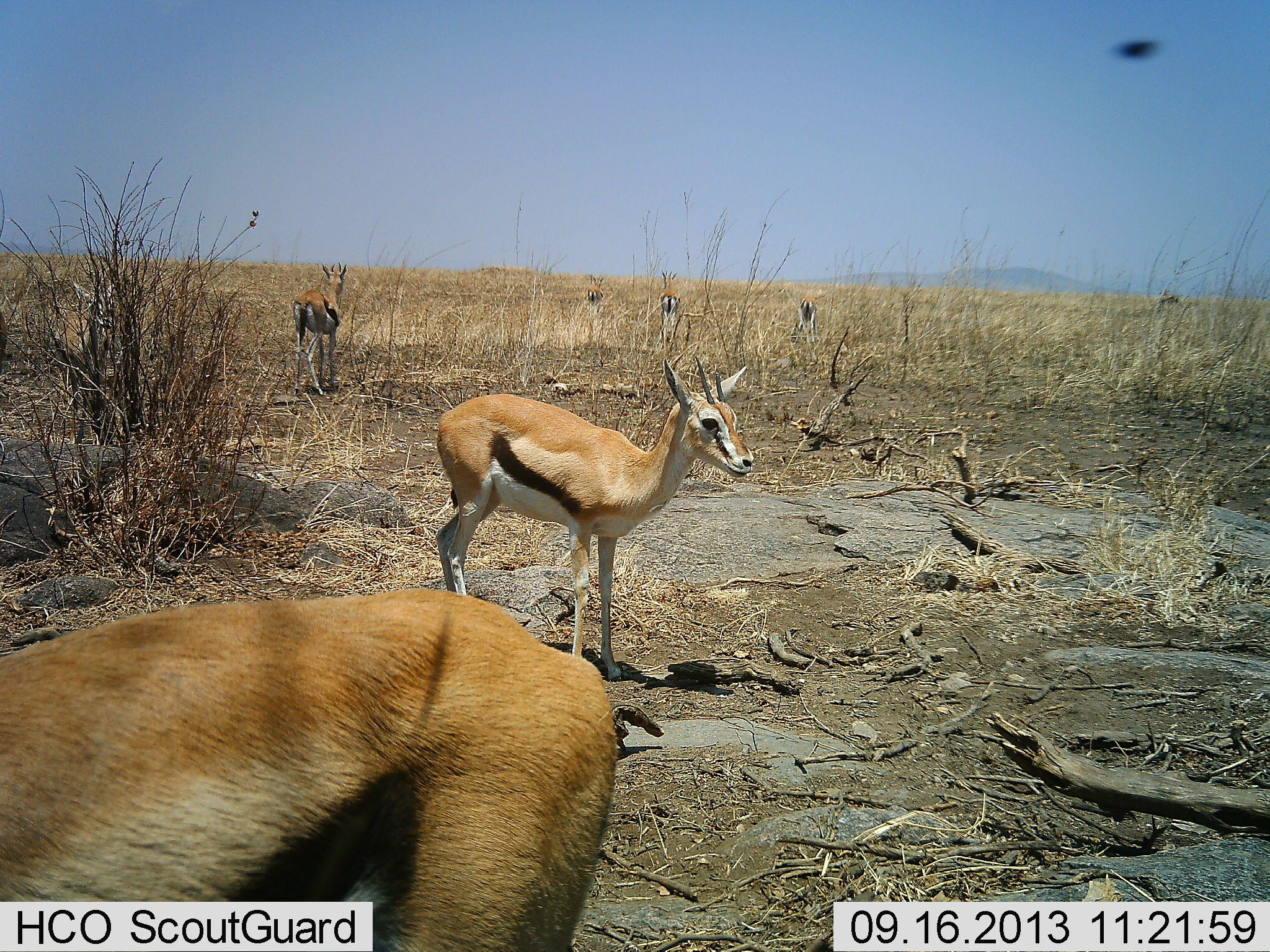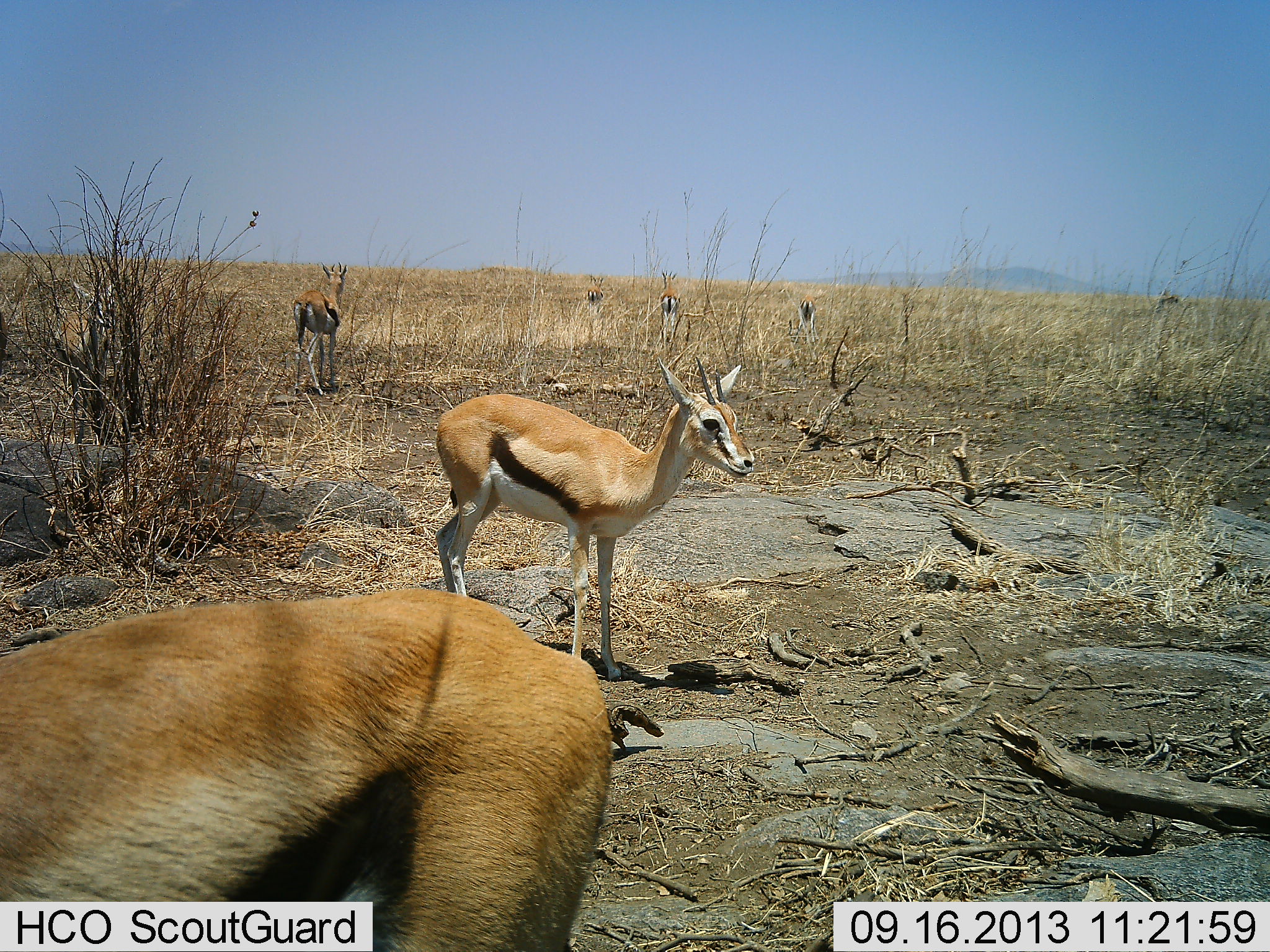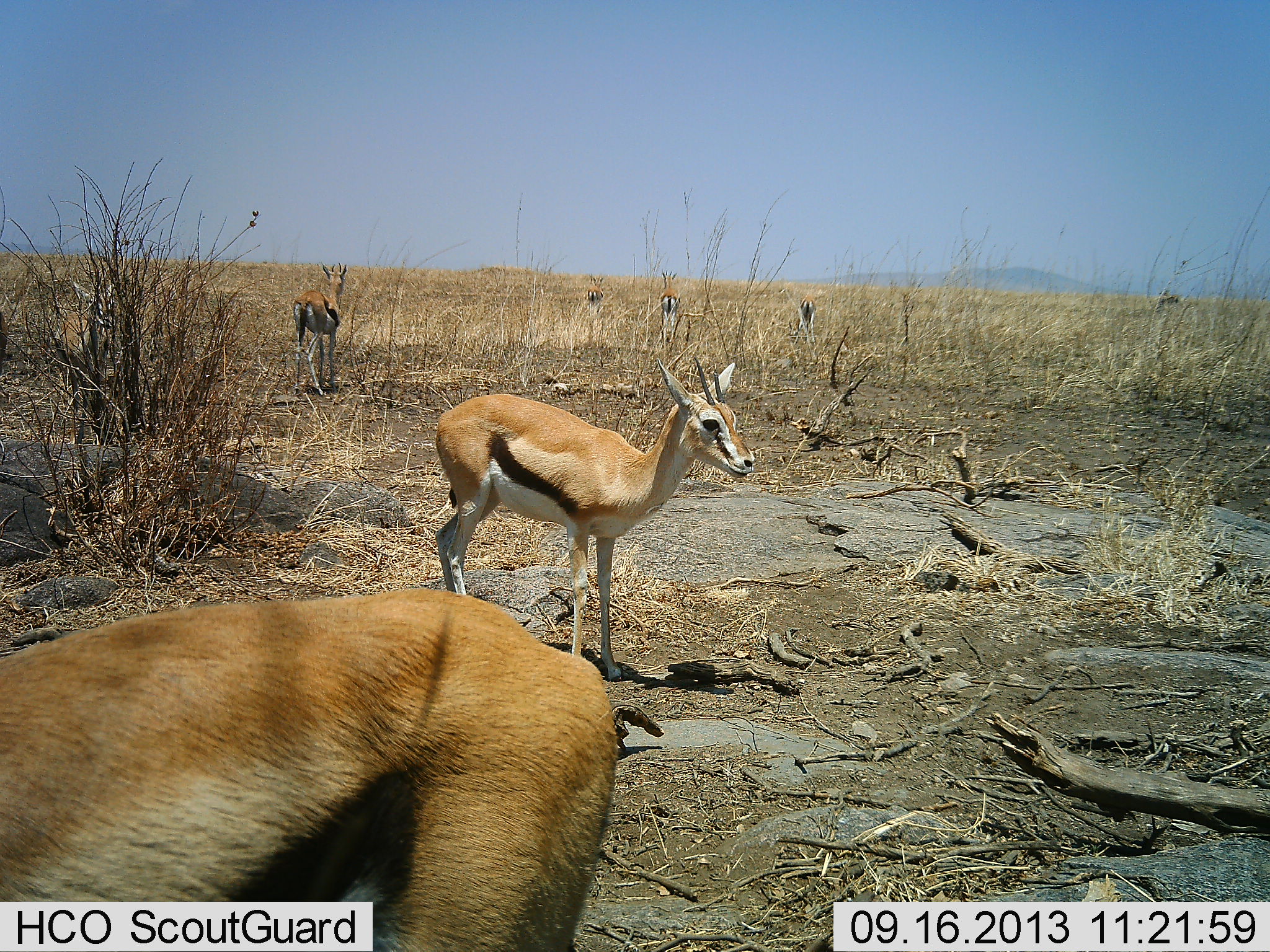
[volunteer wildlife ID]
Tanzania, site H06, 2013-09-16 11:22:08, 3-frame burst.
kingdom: Animalia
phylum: Chordata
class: Mammalia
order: Artiodactyla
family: Bovidae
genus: Eudorcas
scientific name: Eudorcas thomsonii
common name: thomson's gazelle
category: gazellethomsons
Gazellethomsons (thomson's gazelle) (Eudorcas thomsonii), count 6. Behavior (volunteer vote fractions): standing 94%, resting 6%, moving 0%, interacting 0%. Young present (vote fraction): 0%. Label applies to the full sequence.